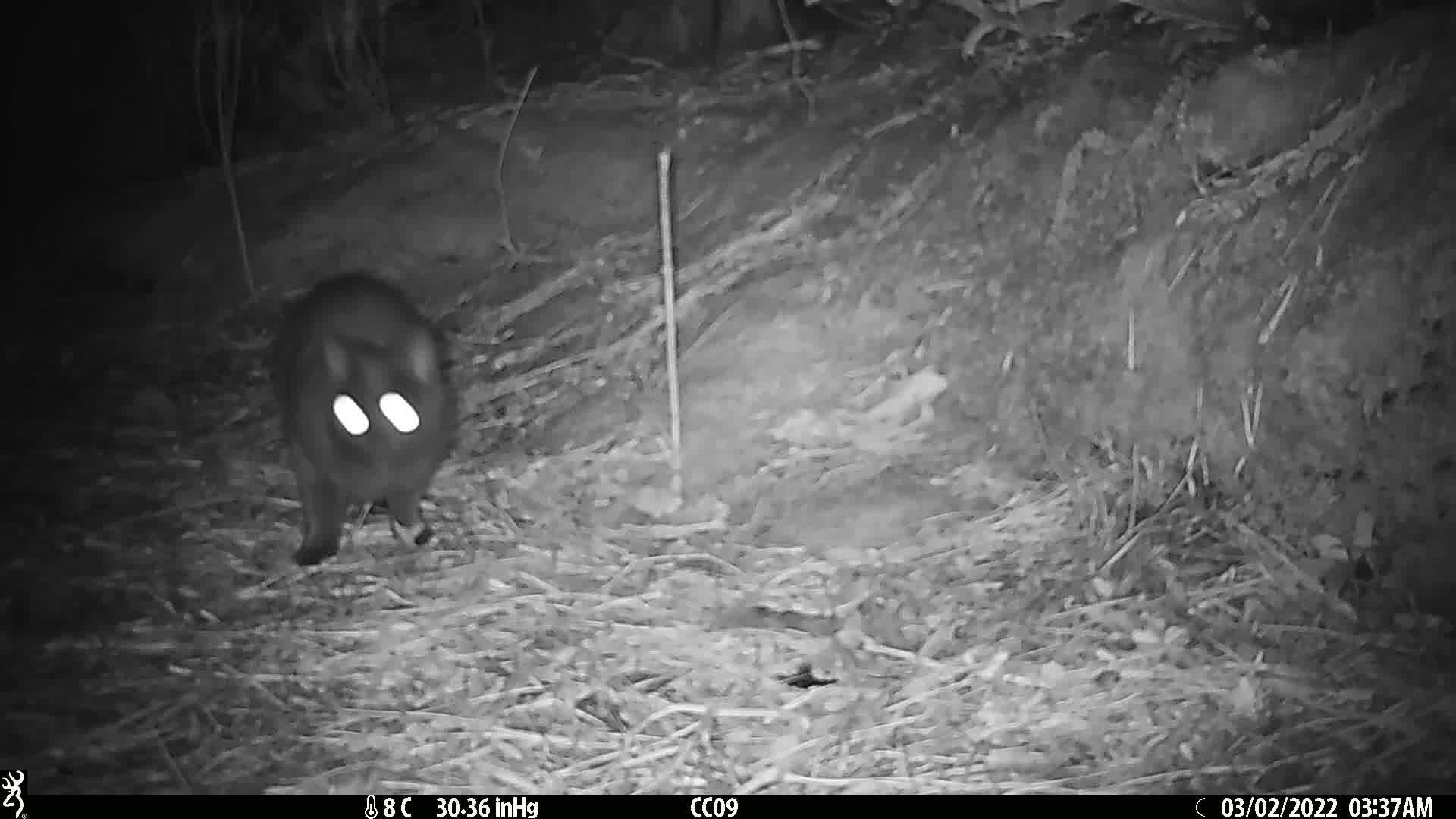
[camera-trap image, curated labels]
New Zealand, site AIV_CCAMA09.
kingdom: Animalia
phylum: Chordata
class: Mammalia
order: Carnivora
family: Felidae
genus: Felis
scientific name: Felis catus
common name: domestic cat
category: cat